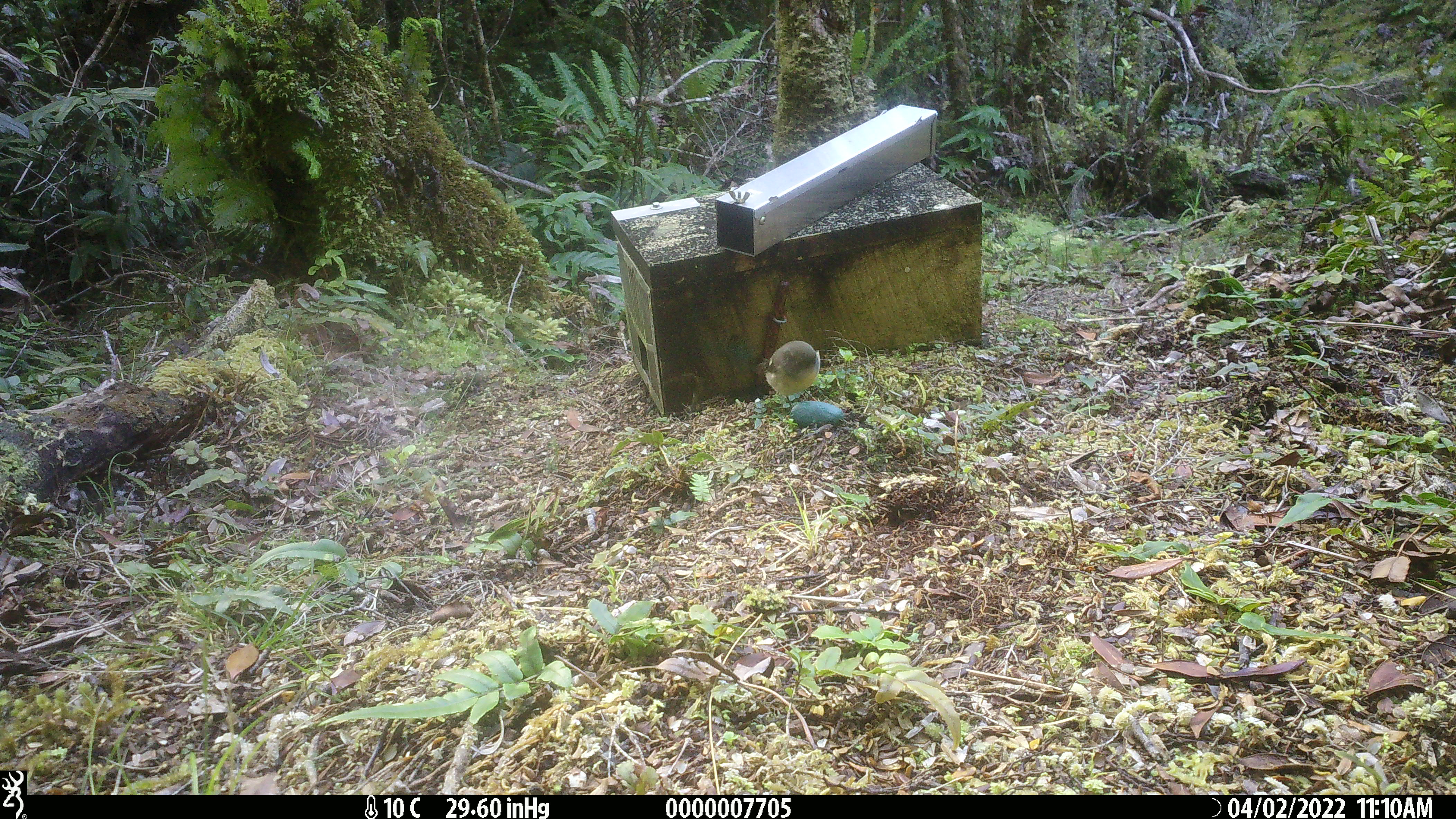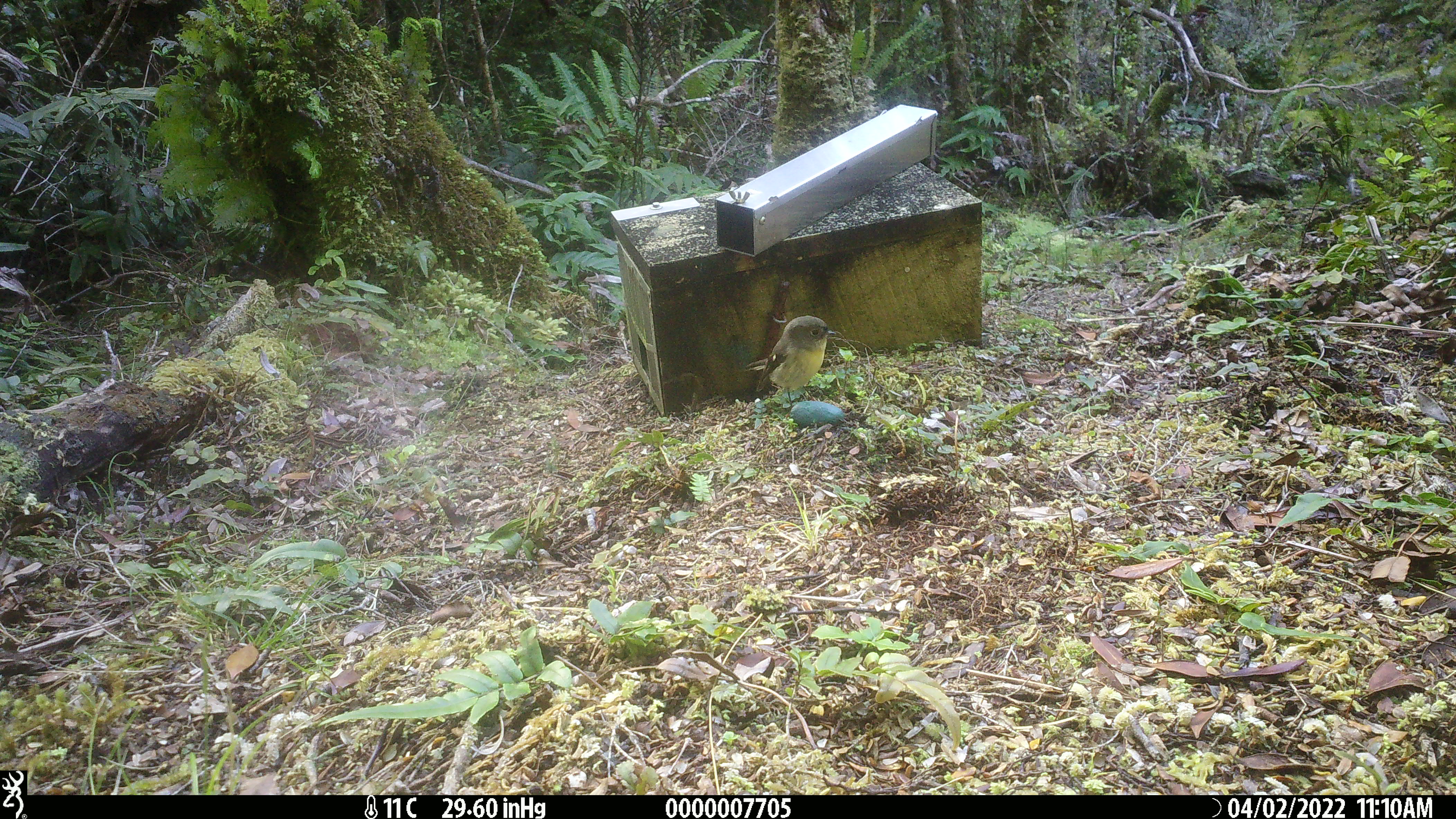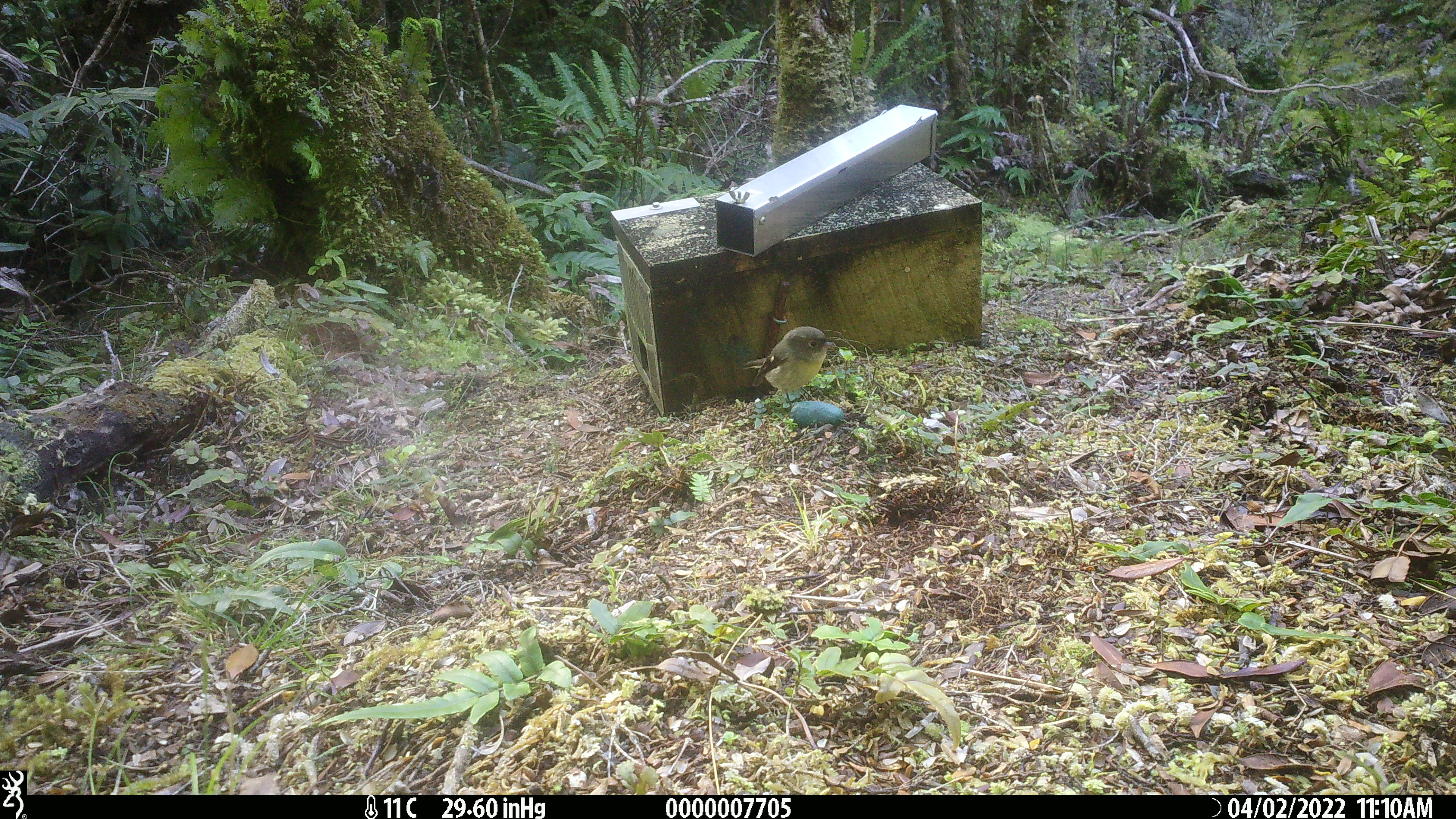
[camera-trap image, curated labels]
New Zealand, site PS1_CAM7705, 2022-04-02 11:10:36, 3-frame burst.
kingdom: Animalia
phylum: Chordata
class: Aves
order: Passeriformes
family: Petroicidae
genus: Petroica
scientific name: Petroica macrocephala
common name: tomtit